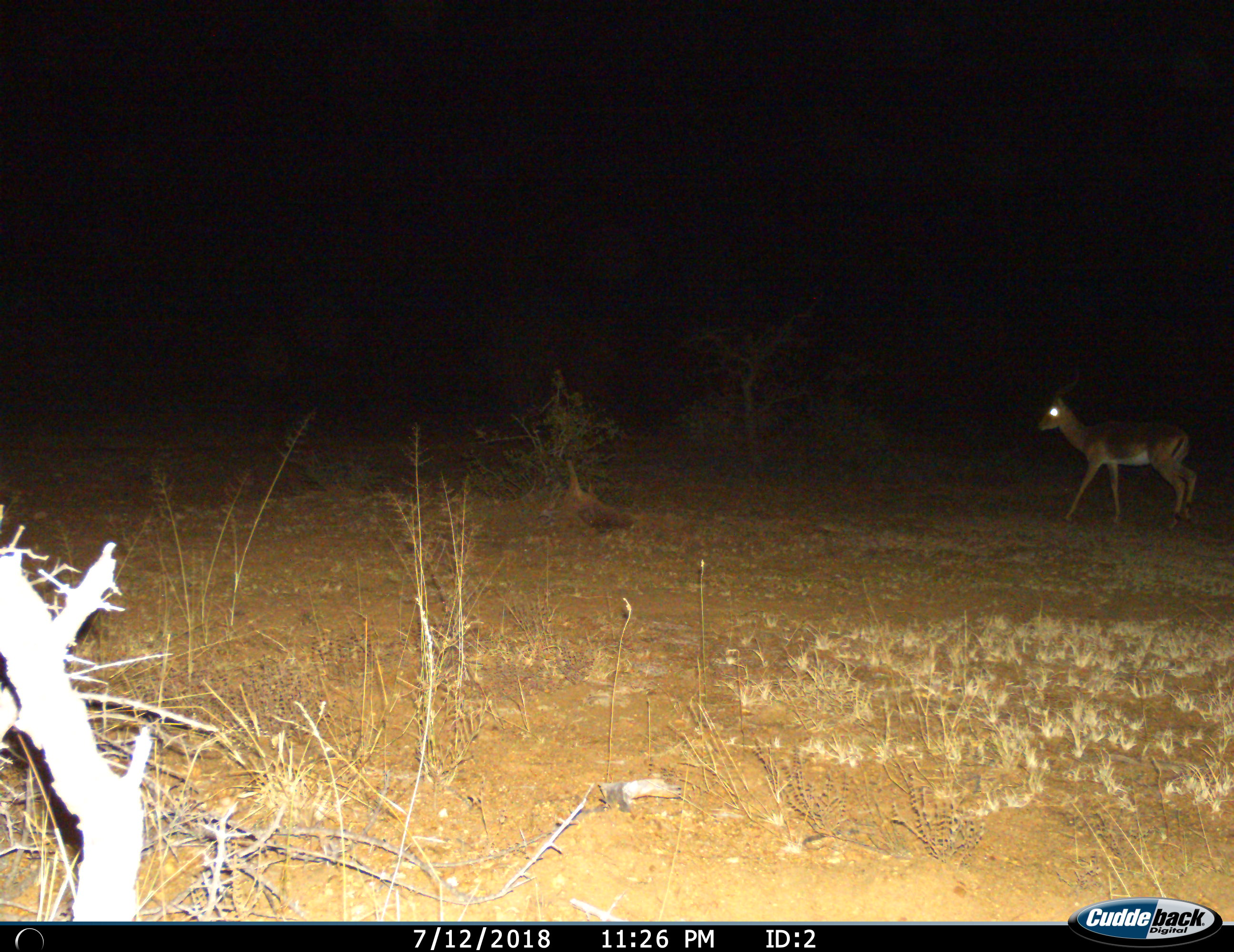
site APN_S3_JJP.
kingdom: Animalia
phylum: Chordata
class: Mammalia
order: Artiodactyla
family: Bovidae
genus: Aepyceros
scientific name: Aepyceros melampus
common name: impala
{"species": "impala (Aepyceros melampus)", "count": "1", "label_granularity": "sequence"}